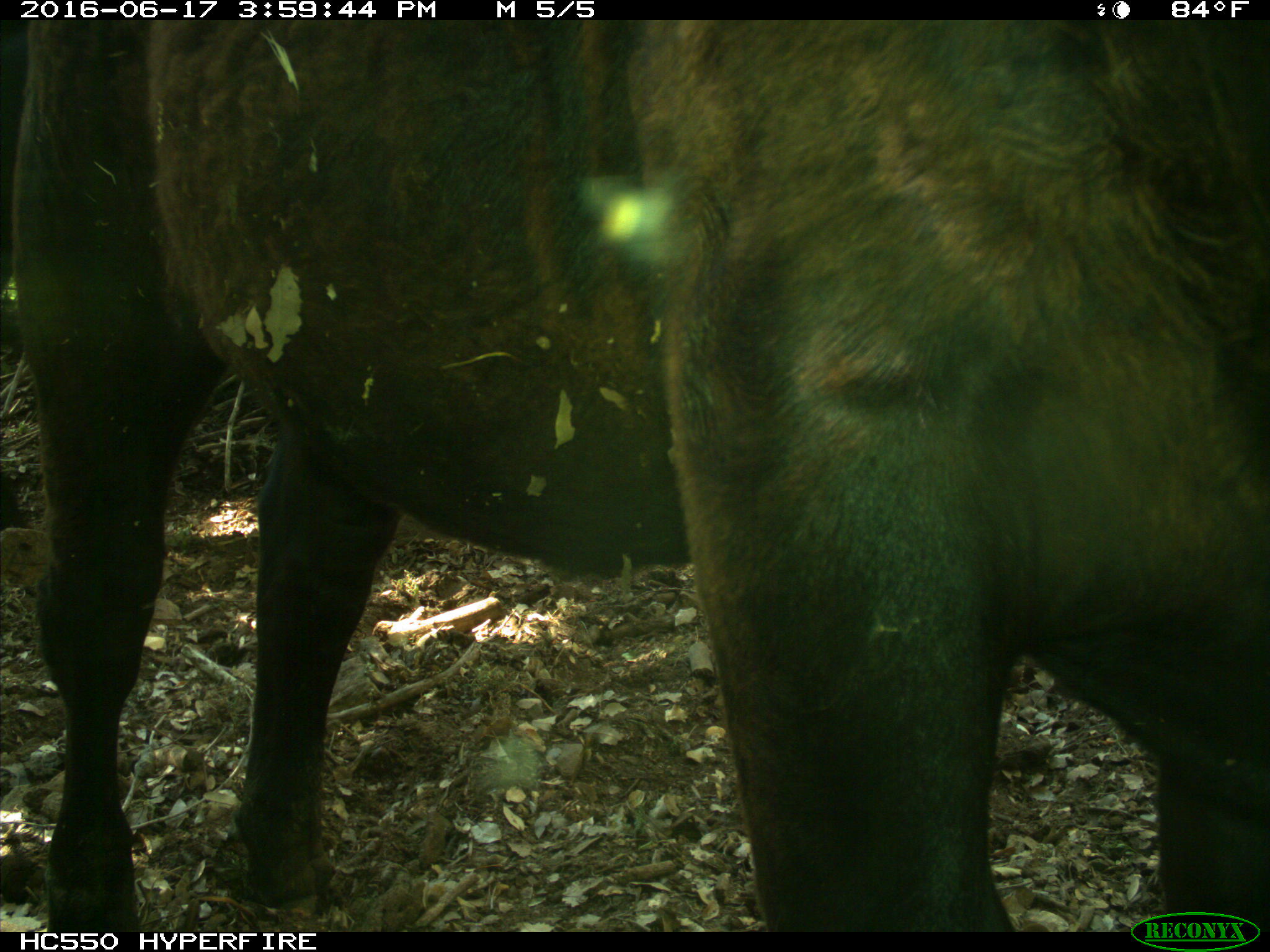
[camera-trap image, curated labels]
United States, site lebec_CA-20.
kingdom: Animalia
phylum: Chordata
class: Mammalia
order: Artiodactyla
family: Bovidae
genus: Bos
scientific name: Bos taurus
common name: domestic cow